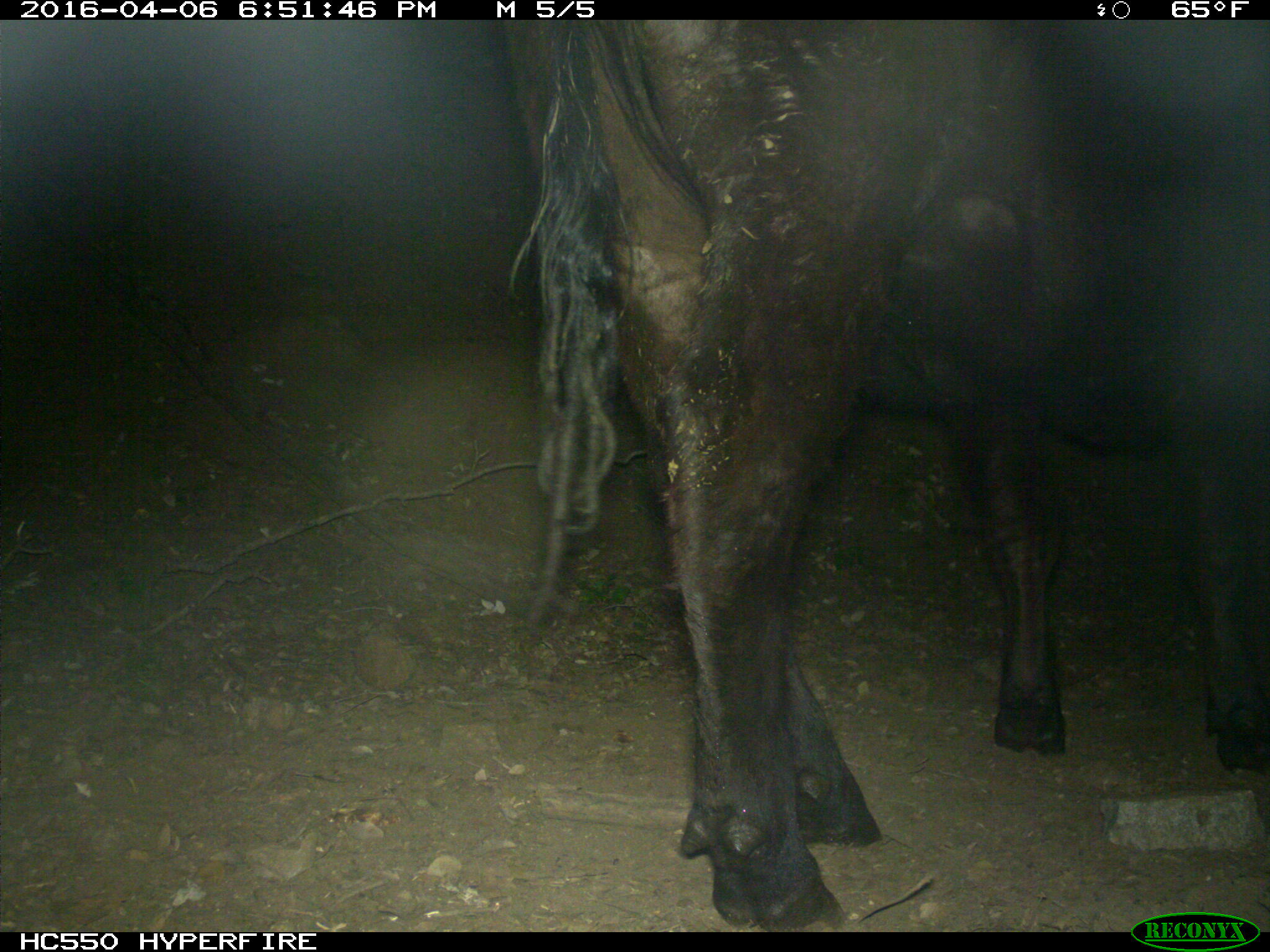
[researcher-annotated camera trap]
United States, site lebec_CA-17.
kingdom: Animalia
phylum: Chordata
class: Mammalia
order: Artiodactyla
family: Bovidae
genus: Bos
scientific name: Bos taurus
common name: domestic cow